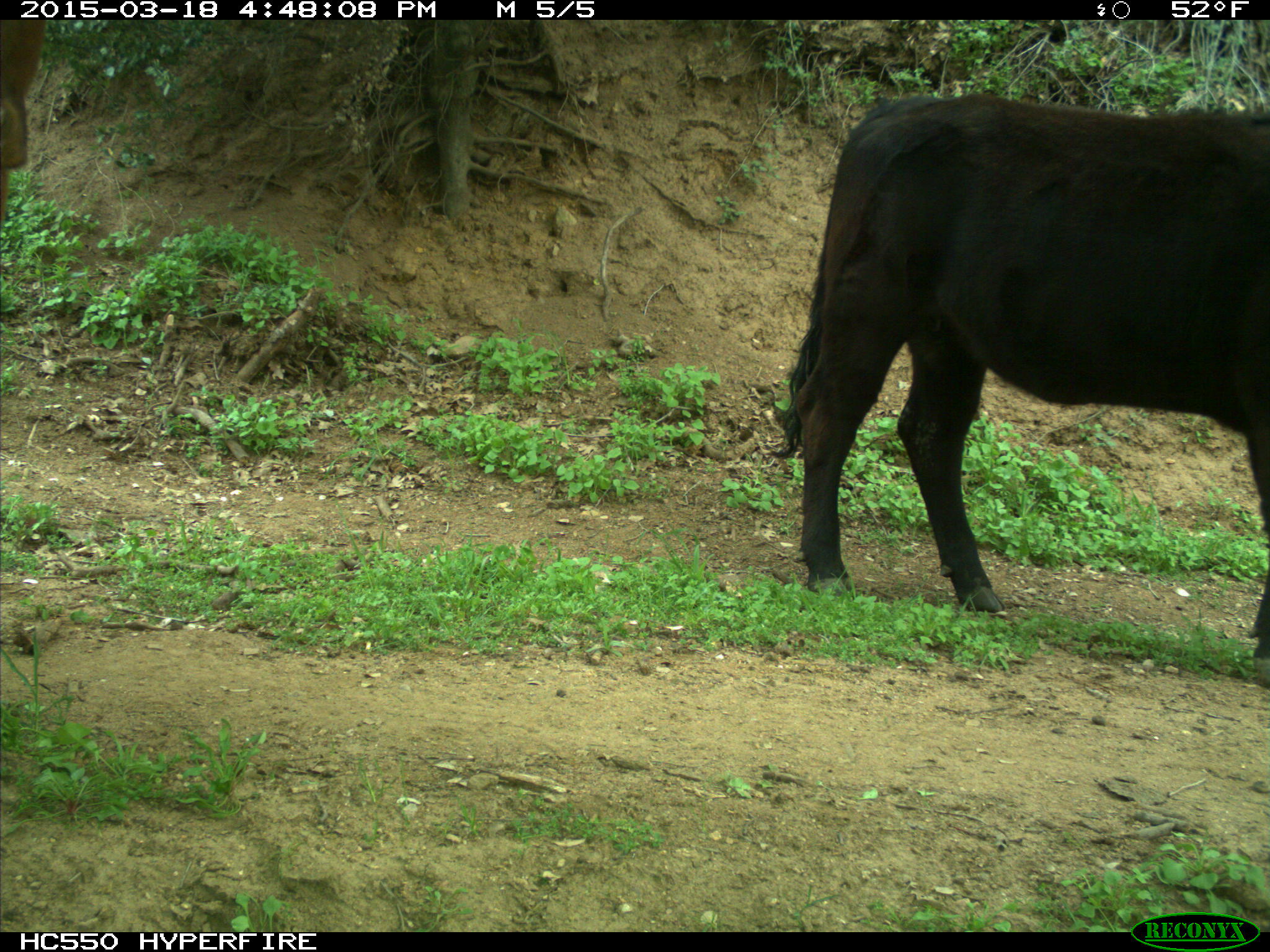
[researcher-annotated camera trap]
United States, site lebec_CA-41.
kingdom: Animalia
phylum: Chordata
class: Mammalia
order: Artiodactyla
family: Bovidae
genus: Bos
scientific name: Bos taurus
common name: domestic cow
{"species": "Bos taurus (domestic cow)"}